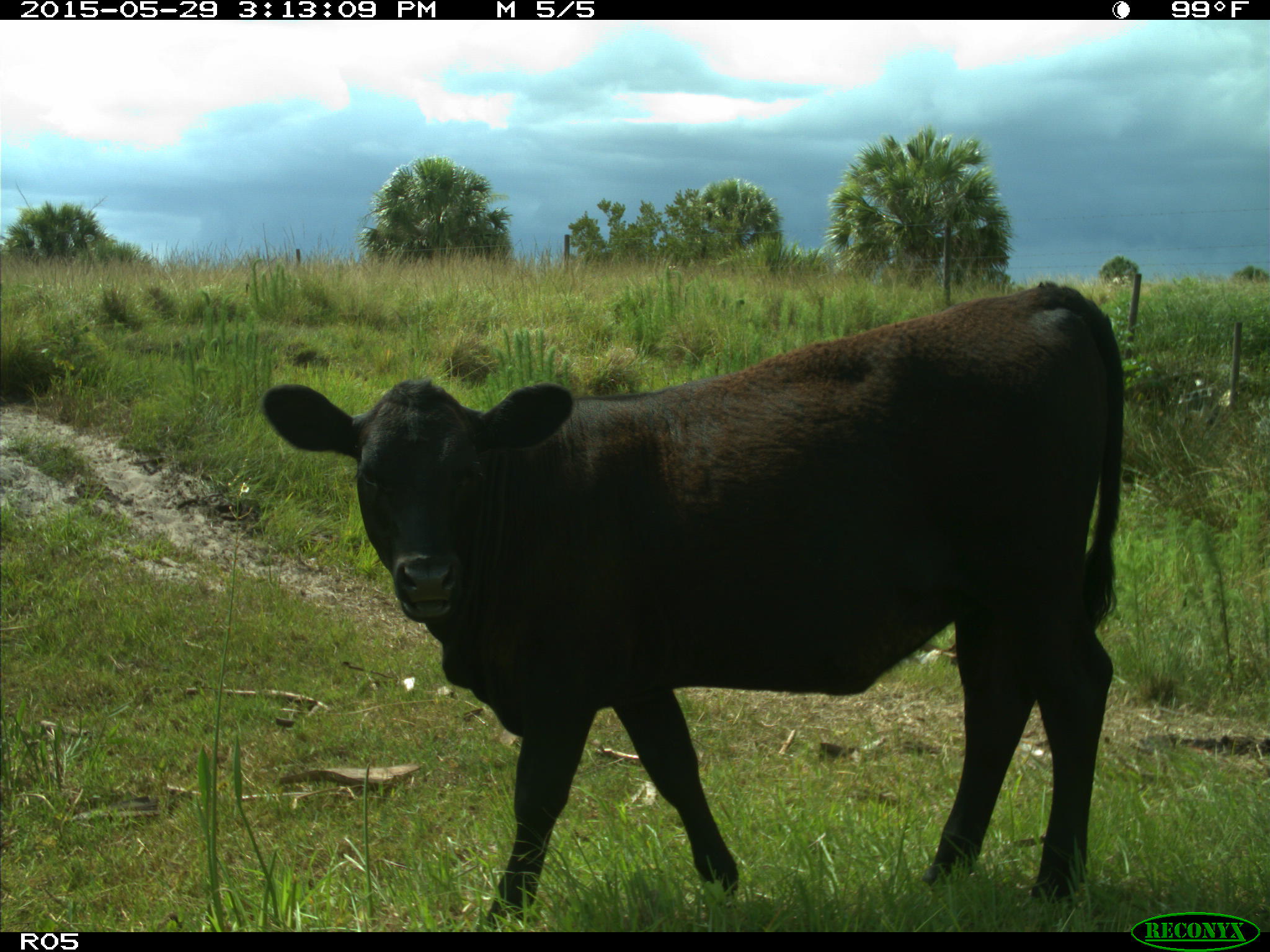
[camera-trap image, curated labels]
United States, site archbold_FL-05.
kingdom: Animalia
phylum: Chordata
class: Mammalia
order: Artiodactyla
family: Bovidae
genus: Bos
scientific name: Bos taurus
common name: domestic cow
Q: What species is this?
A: Bos taurus (domestic cow).